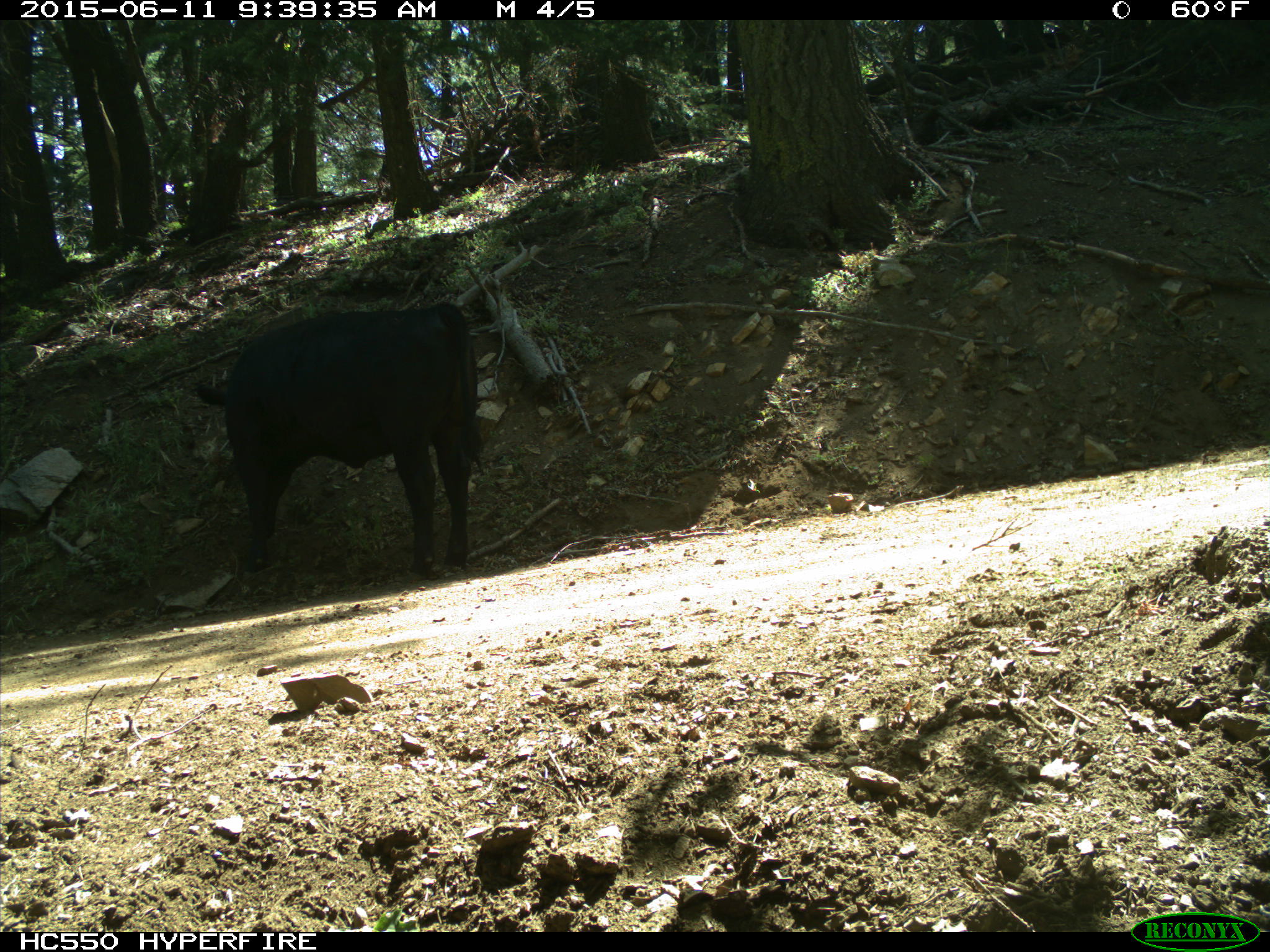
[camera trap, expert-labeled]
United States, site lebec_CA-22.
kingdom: Animalia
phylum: Chordata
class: Mammalia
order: Artiodactyla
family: Bovidae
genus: Bos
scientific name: Bos taurus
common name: domestic cow